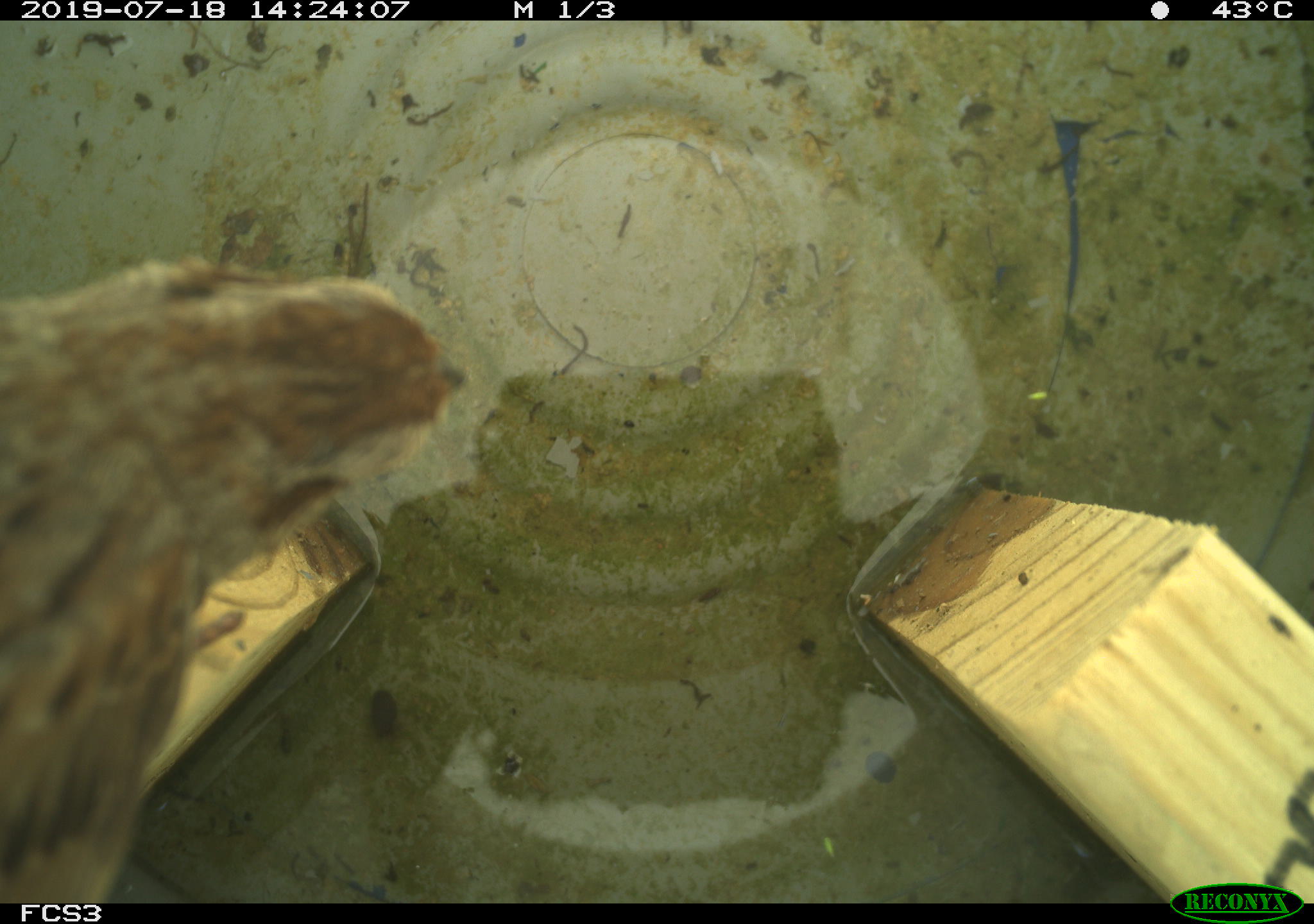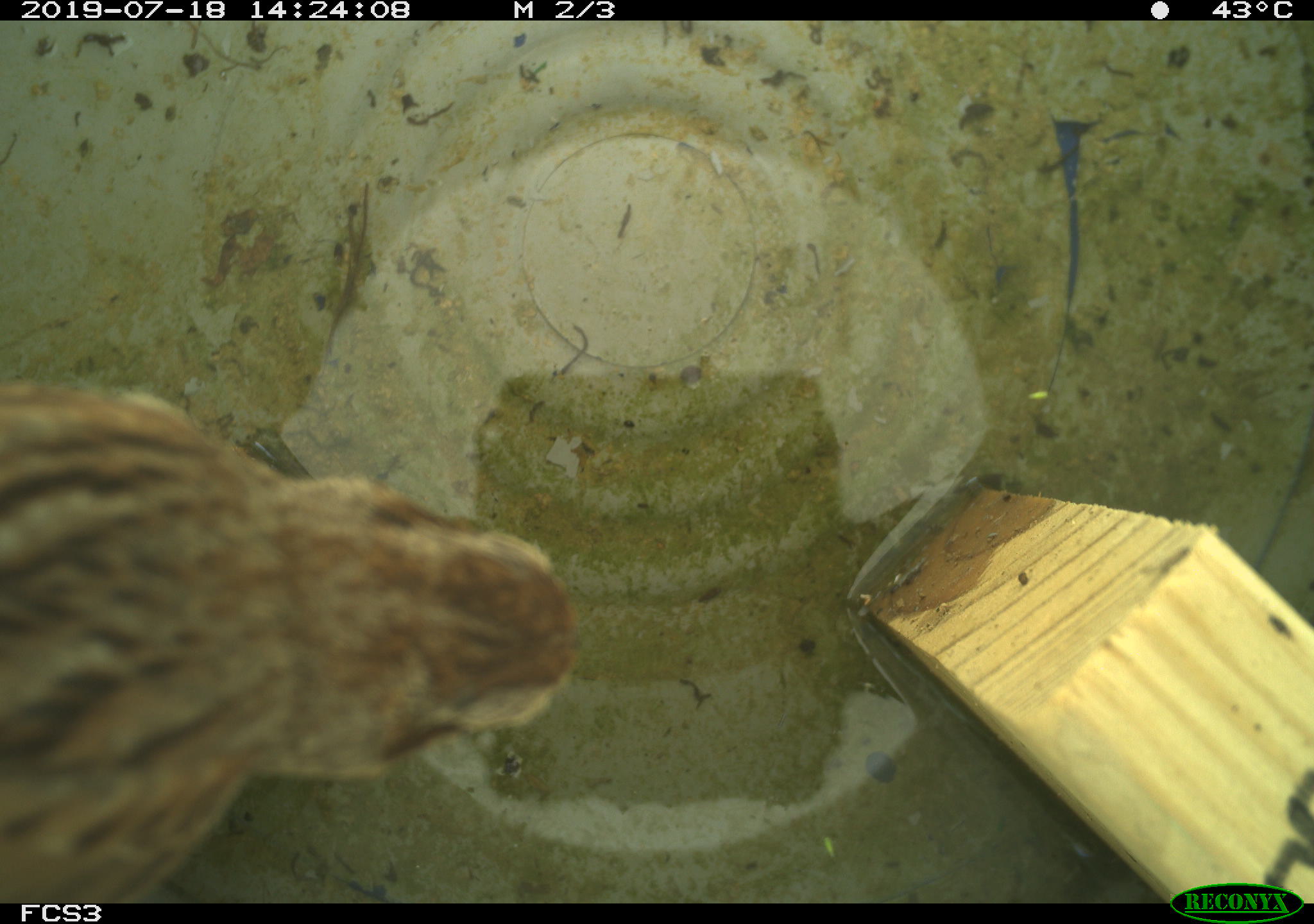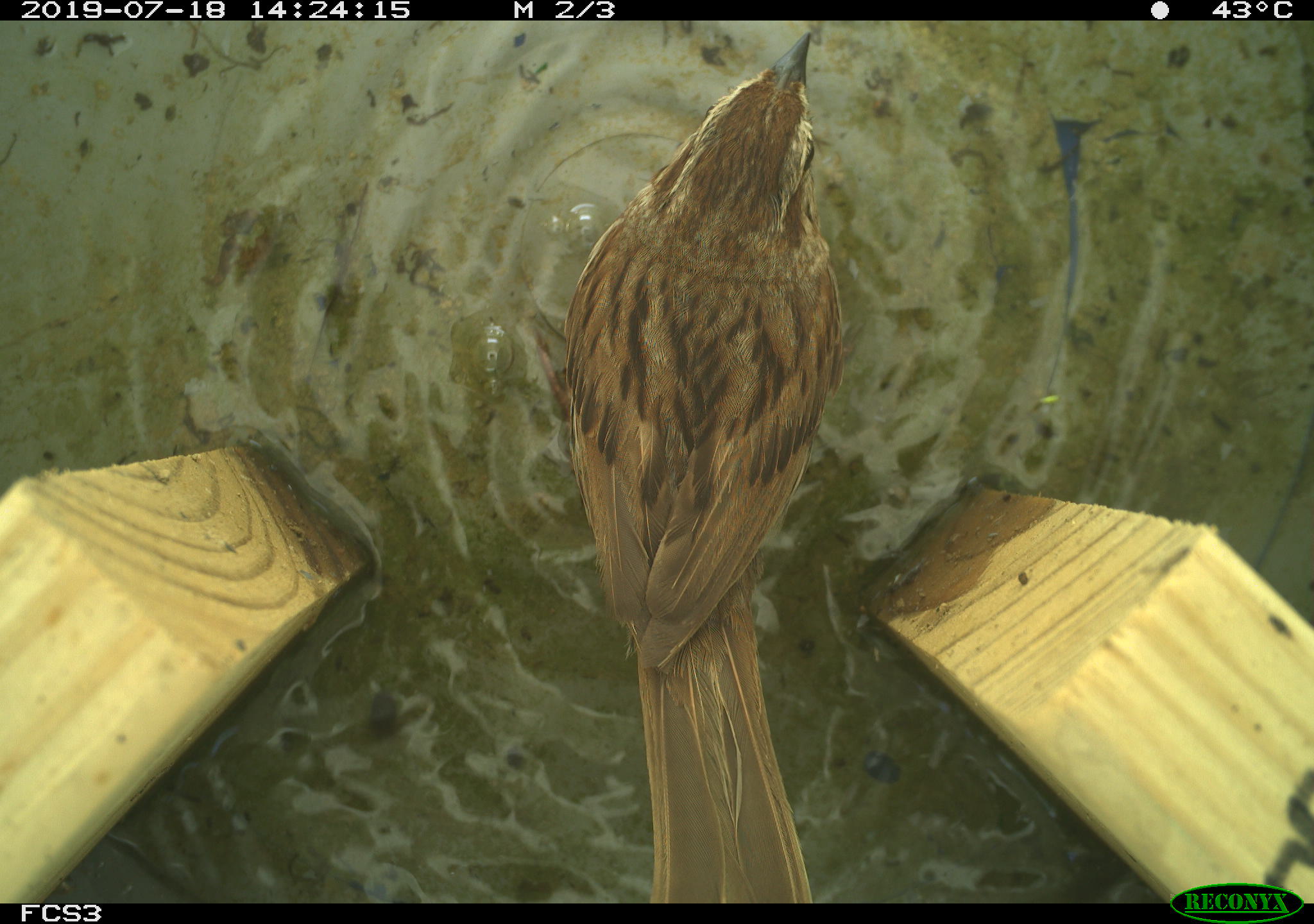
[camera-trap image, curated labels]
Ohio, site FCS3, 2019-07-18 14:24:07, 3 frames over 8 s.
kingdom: Animalia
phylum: Chordata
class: Aves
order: Passeriformes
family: Passerellidae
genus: Melospiza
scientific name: Melospiza melodia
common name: song sparrow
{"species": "song sparrow (Melospiza melodia)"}